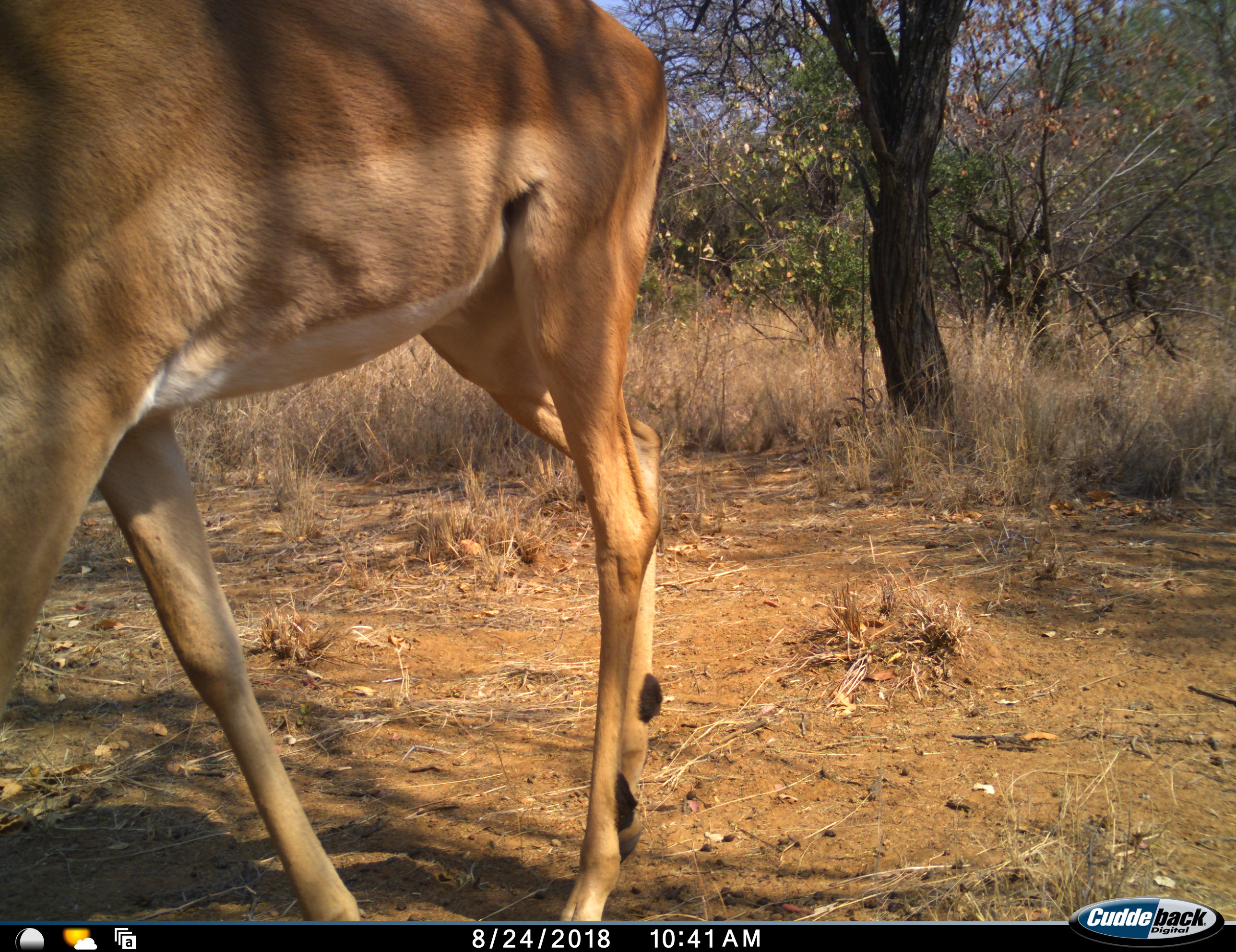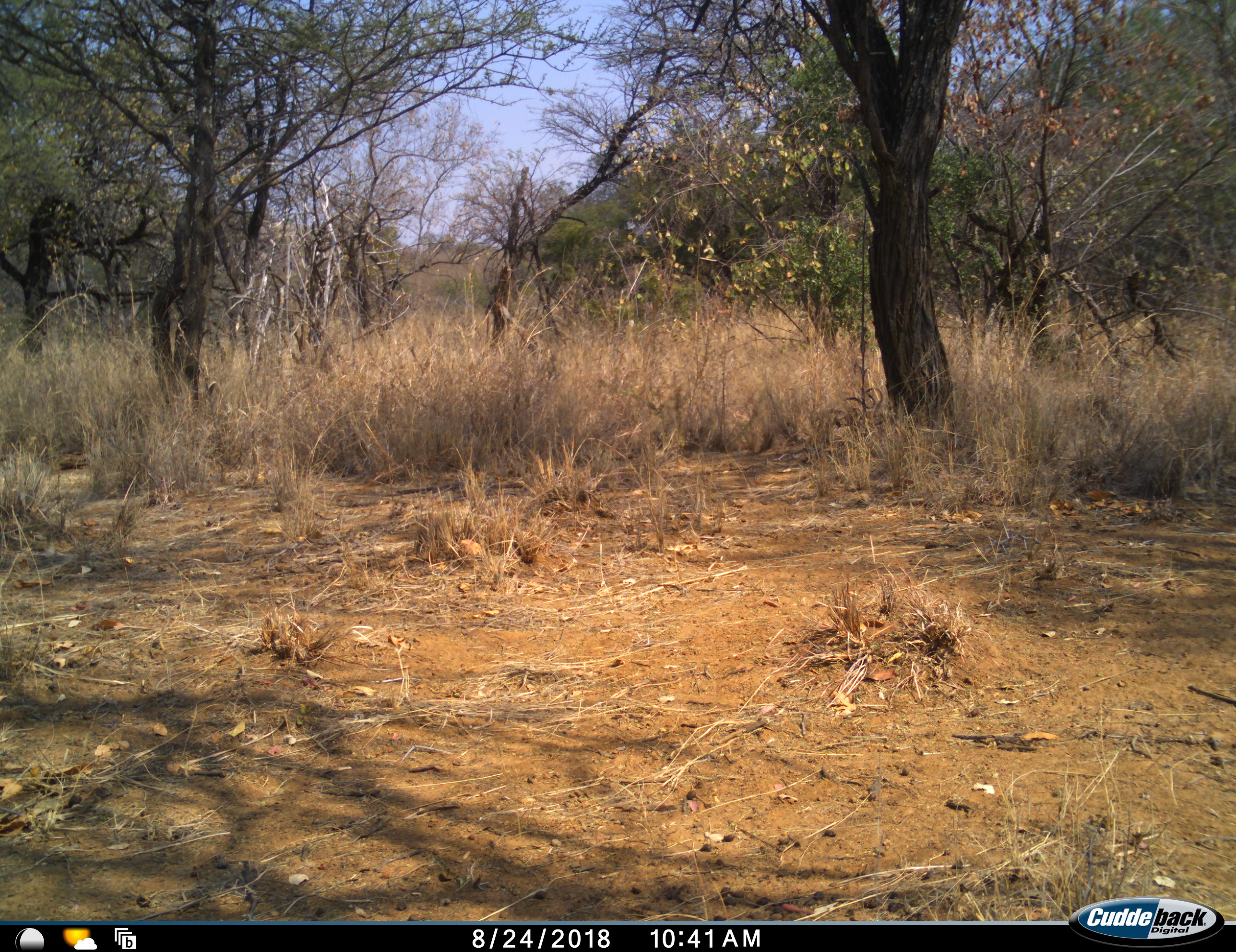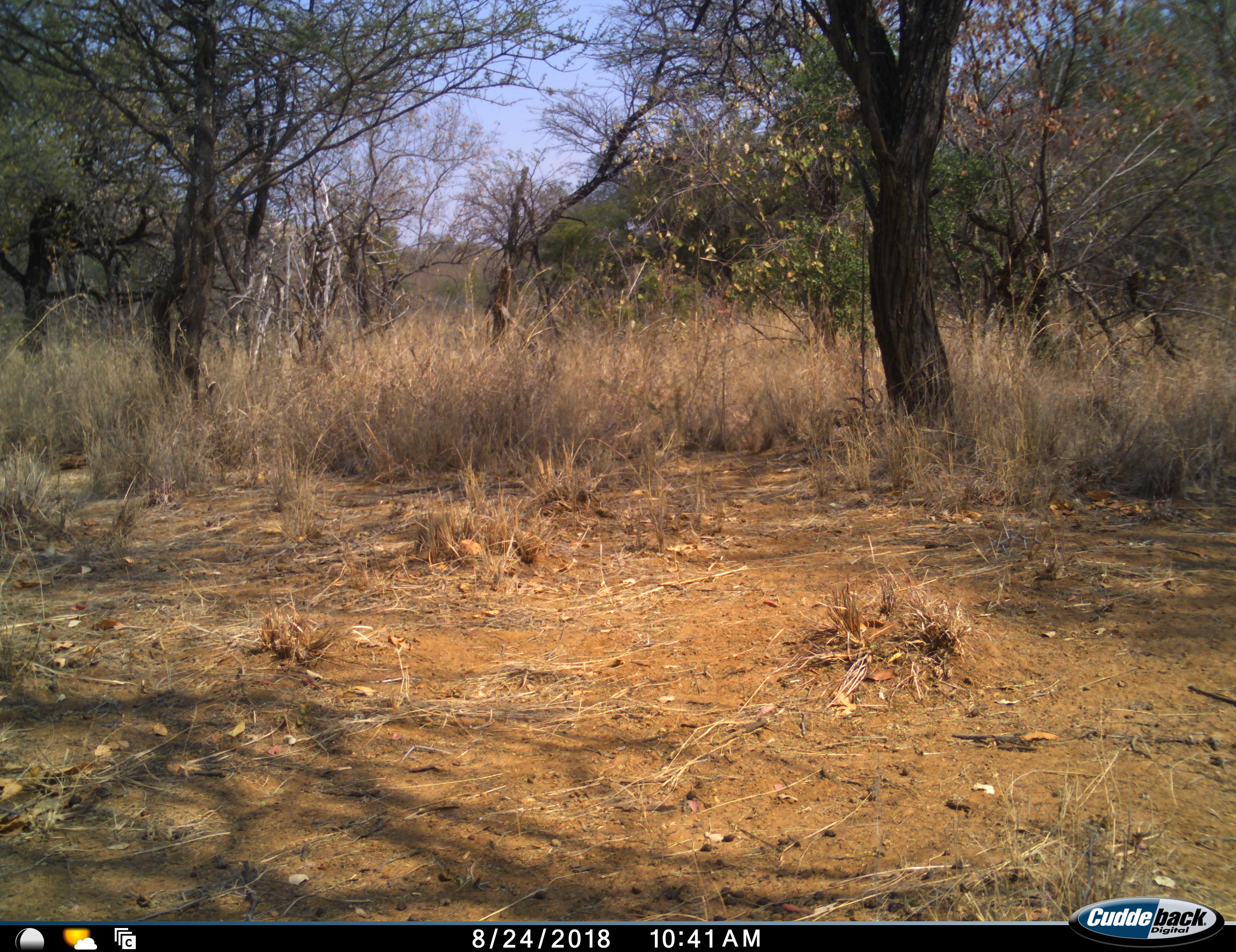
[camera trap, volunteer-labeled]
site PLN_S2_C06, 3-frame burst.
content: unidentified animal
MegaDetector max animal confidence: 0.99